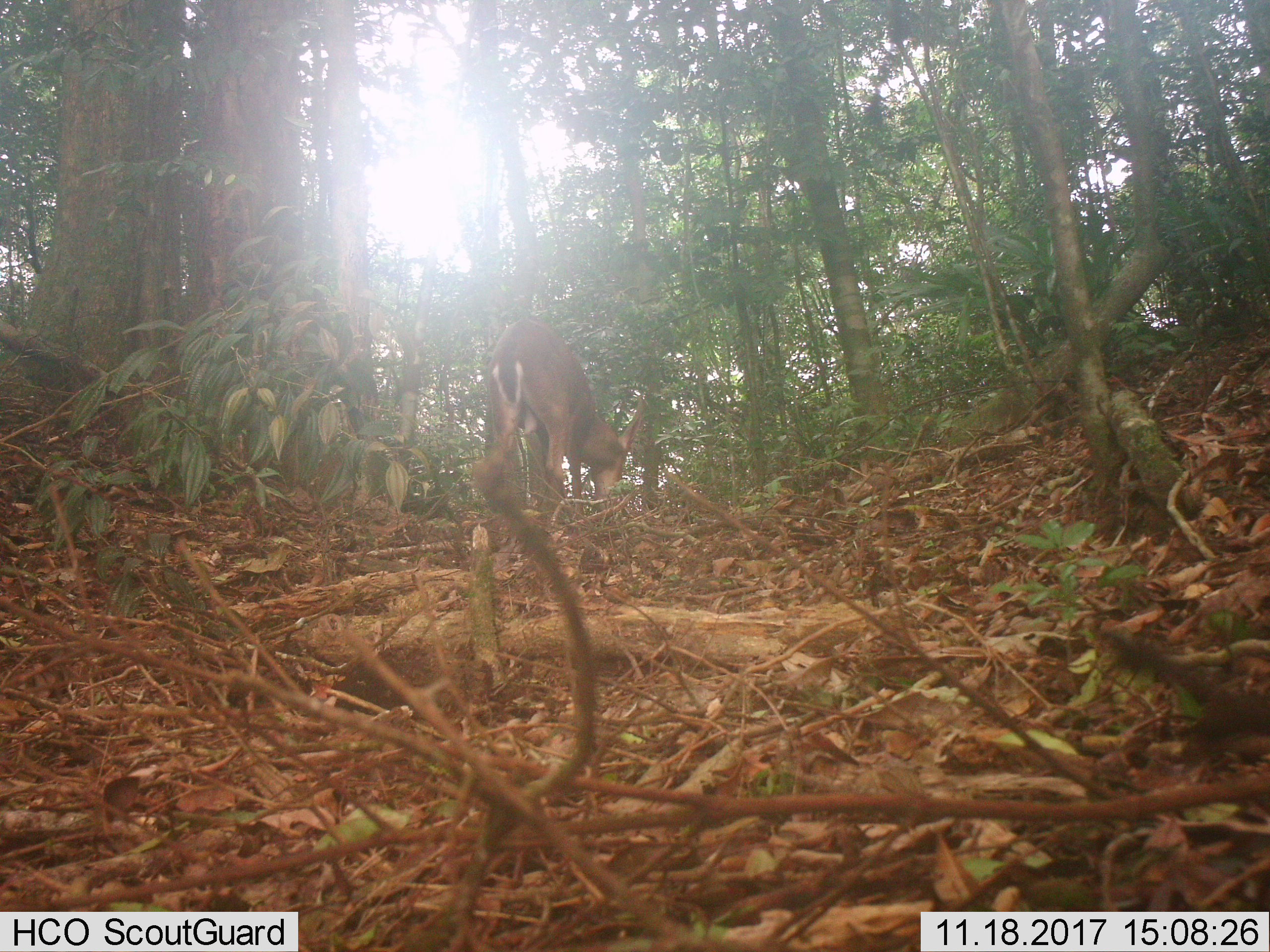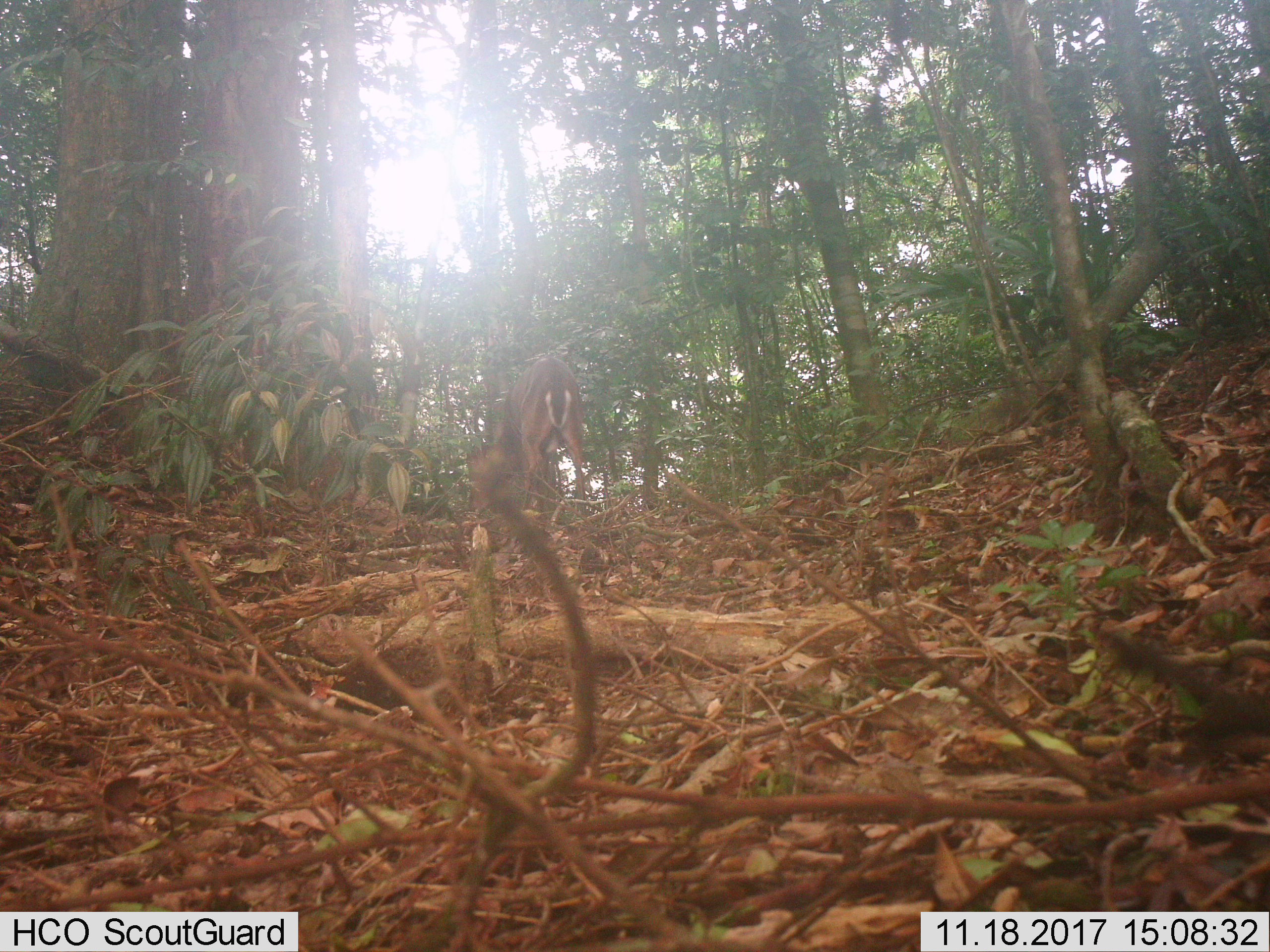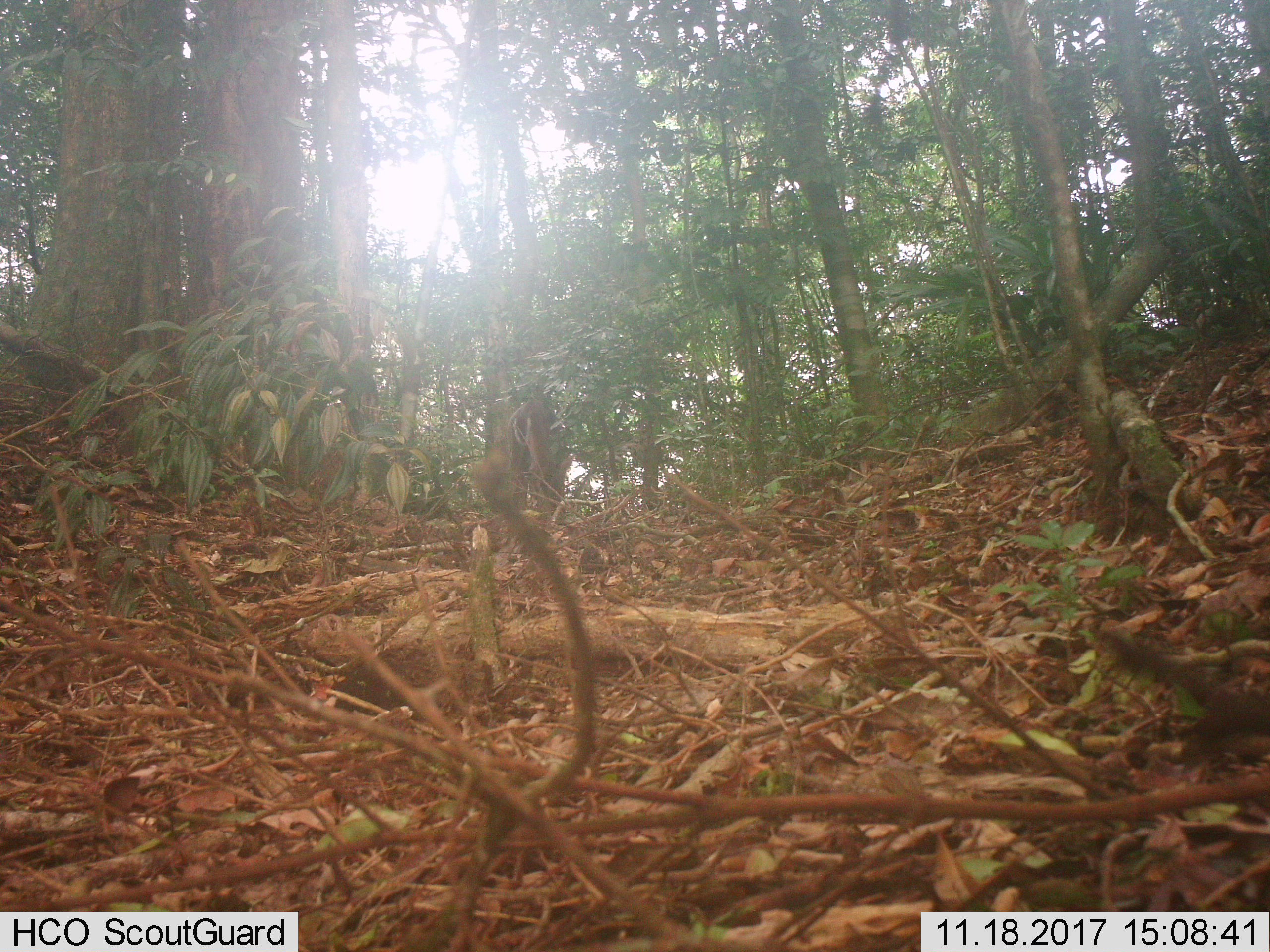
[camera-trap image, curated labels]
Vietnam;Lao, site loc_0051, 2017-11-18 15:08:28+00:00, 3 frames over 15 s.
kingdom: Animalia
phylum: Chordata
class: Mammalia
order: Artiodactyla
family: Cervidae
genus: Muntiacus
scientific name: Muntiacus vuquangensis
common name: large-antlered muntjac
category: large antlered muntjac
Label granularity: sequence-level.